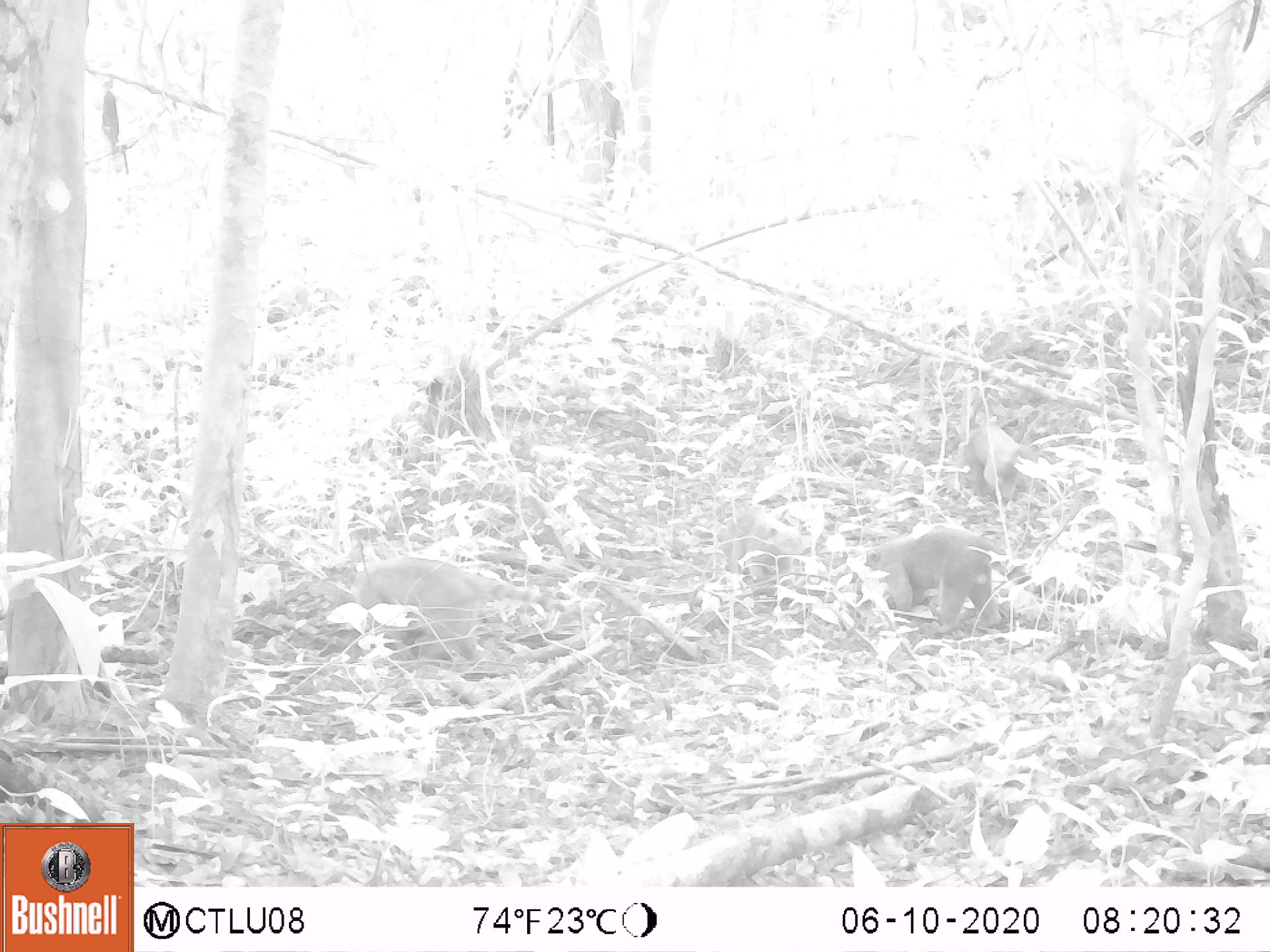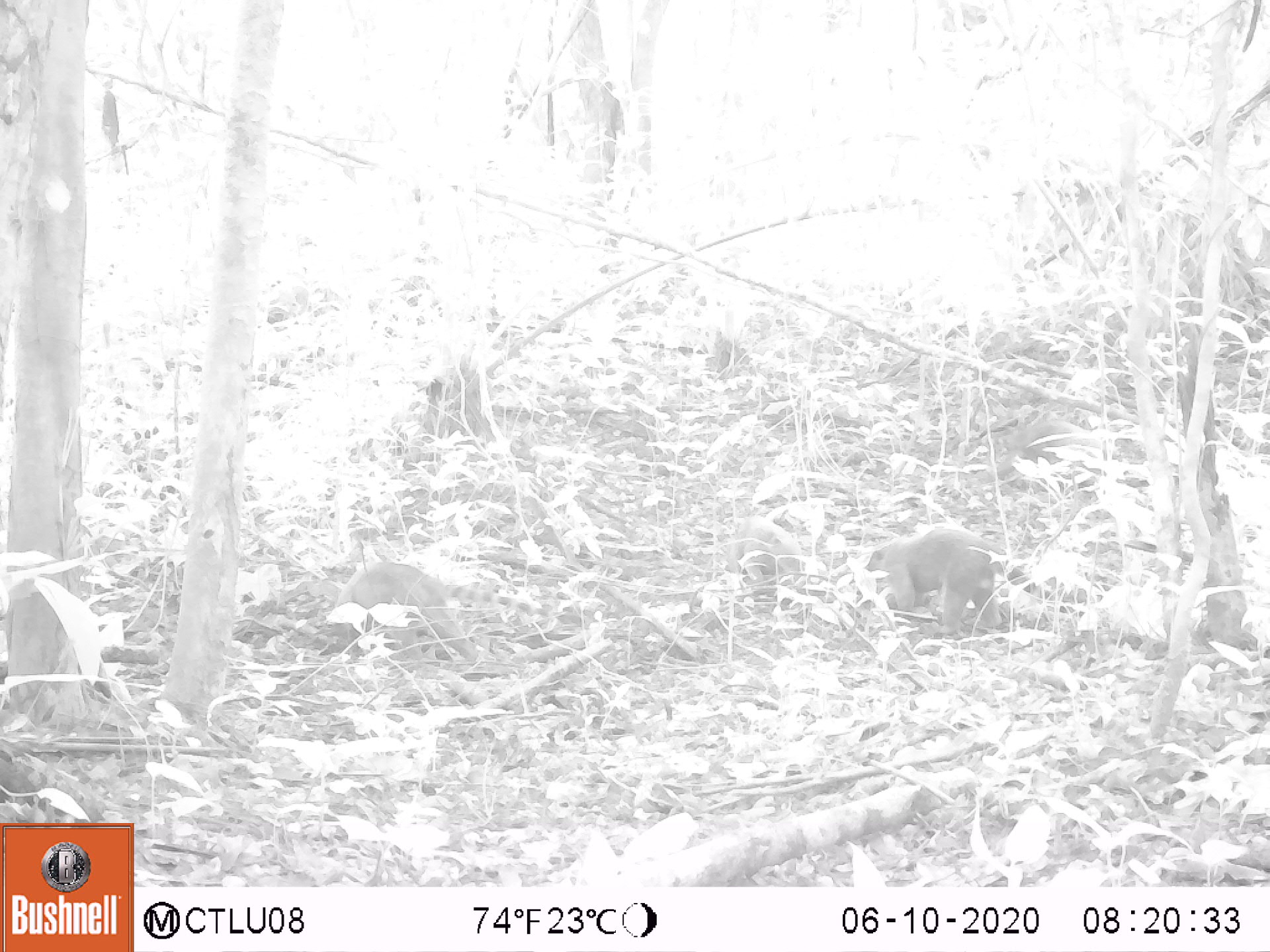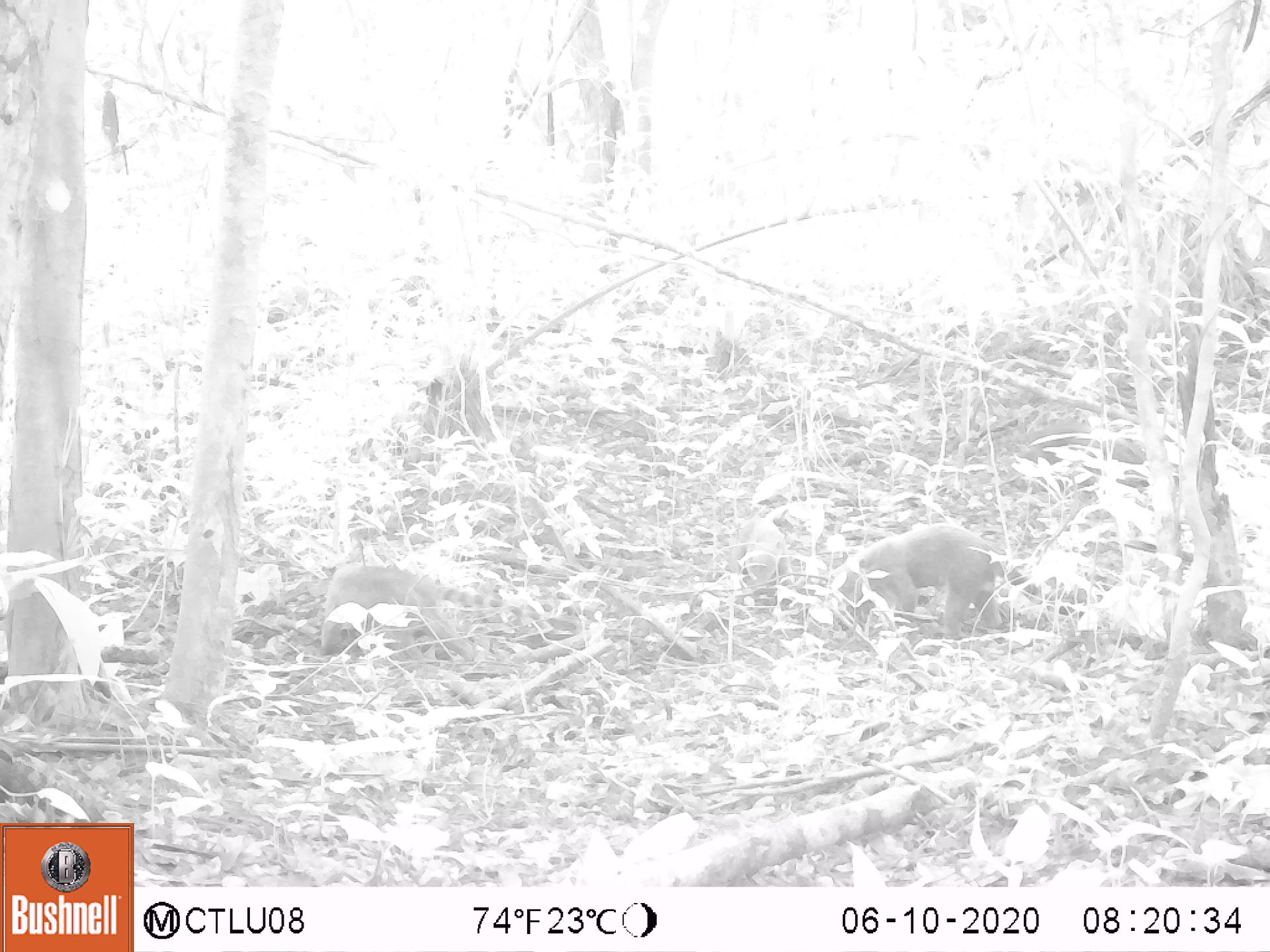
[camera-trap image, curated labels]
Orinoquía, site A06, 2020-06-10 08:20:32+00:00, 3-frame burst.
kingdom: Animalia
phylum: Chordata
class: Mammalia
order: Carnivora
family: Procyonidae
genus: Nasua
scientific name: Nasua nasua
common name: south american coati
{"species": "south american coati (Nasua nasua)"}